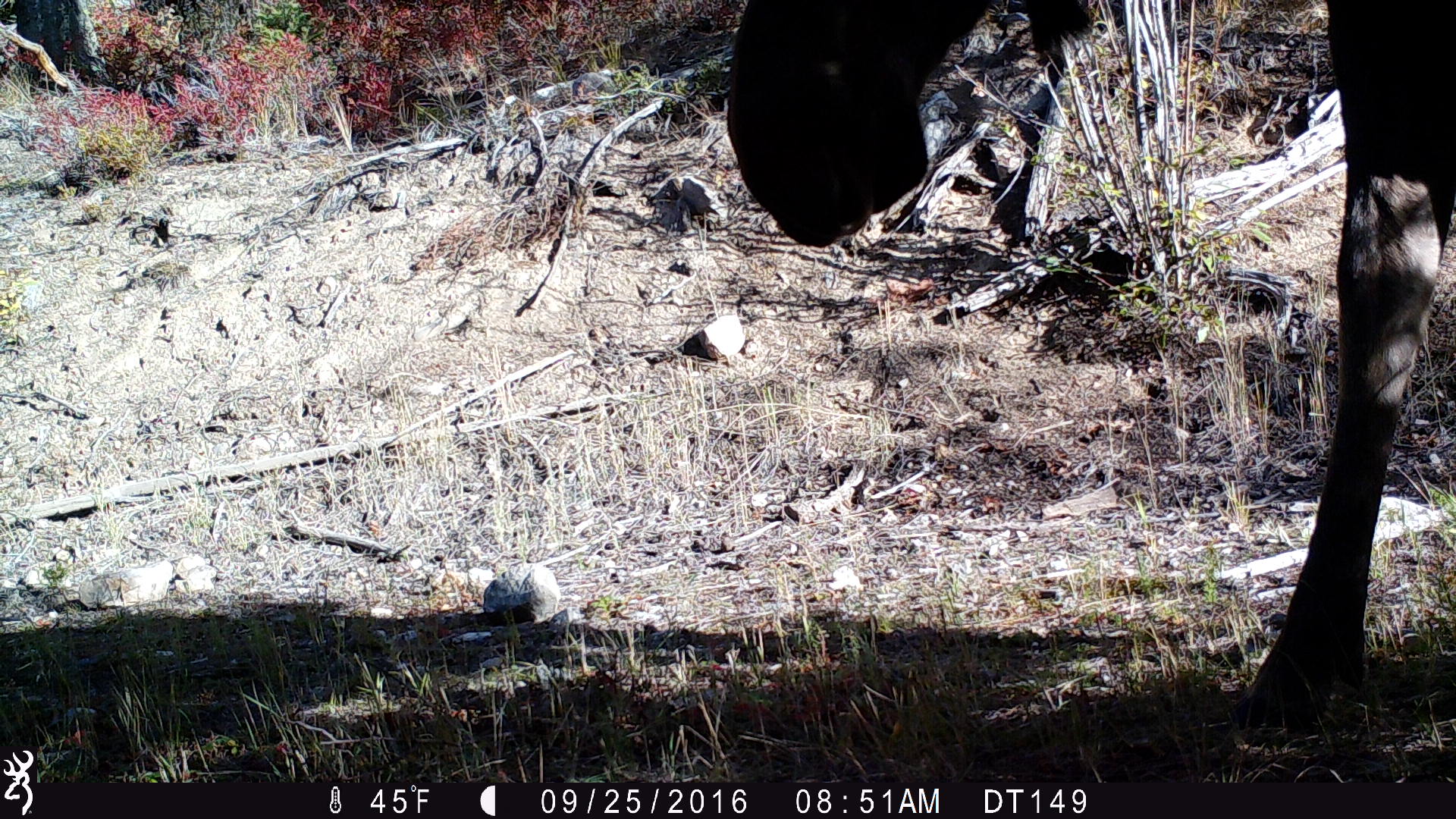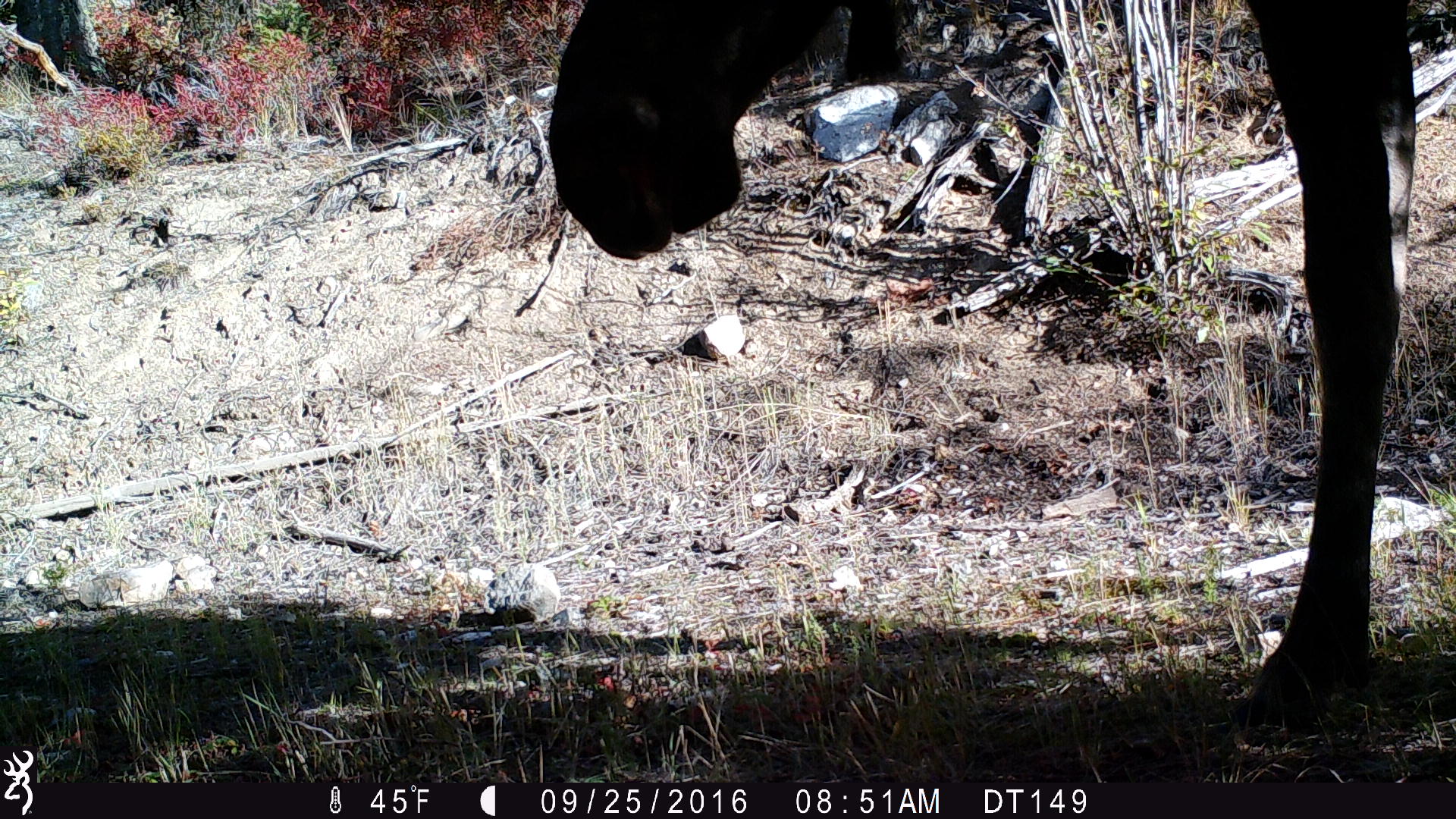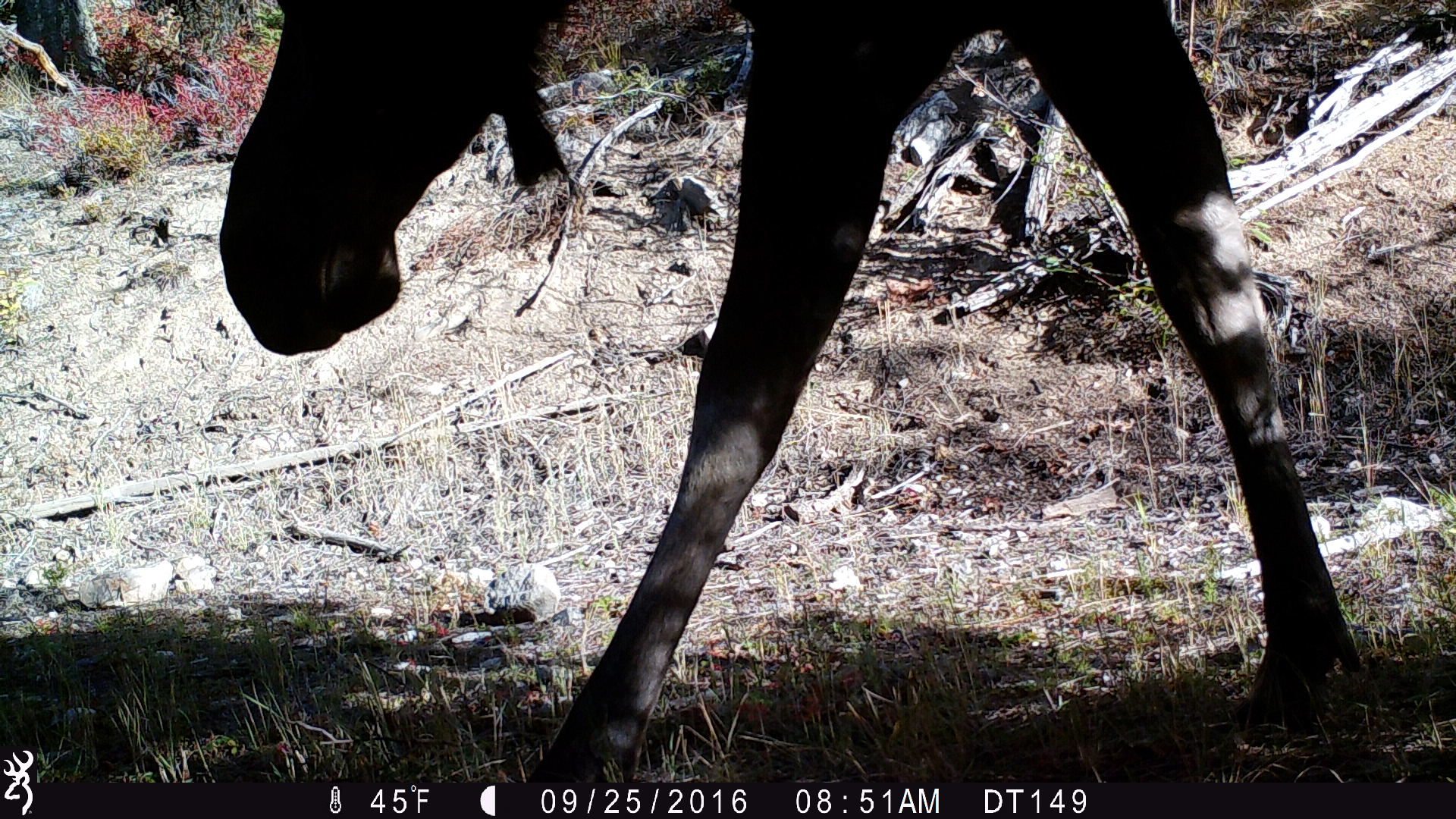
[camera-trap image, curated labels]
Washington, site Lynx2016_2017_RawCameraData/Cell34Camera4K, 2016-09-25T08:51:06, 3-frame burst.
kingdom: Animalia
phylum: Chordata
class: Mammalia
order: Artiodactyla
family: Cervidae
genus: Alces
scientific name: Alces alces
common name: moose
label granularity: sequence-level